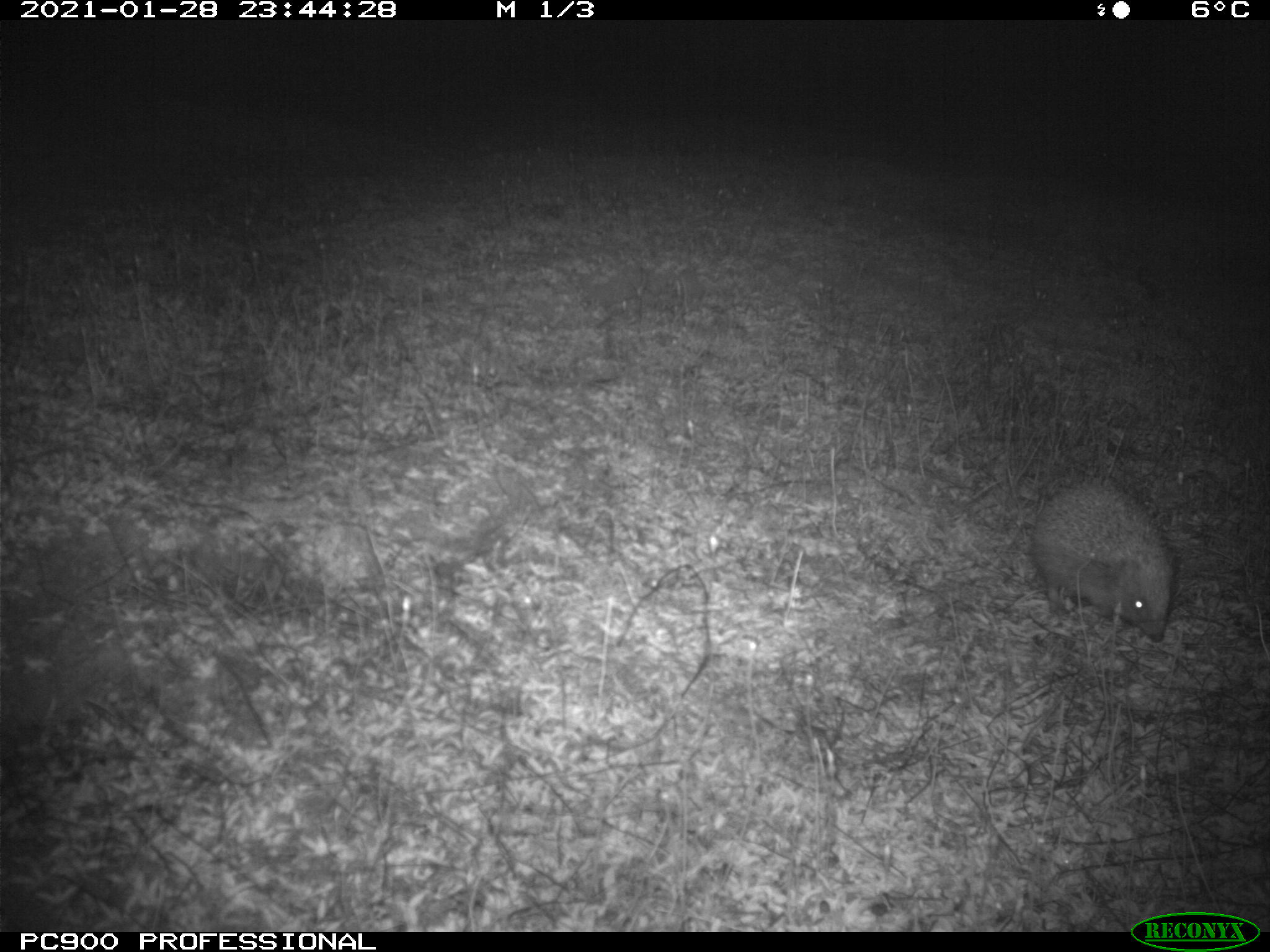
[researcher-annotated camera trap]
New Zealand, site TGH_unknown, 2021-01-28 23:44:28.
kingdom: Animalia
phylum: Chordata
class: Mammalia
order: Eulipotyphla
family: Erinaceidae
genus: Erinaceus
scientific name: Erinaceus europaeus europaeus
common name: european hedgehog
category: hedgehog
Hedgehog (european hedgehog) (Erinaceus europaeus europaeus).